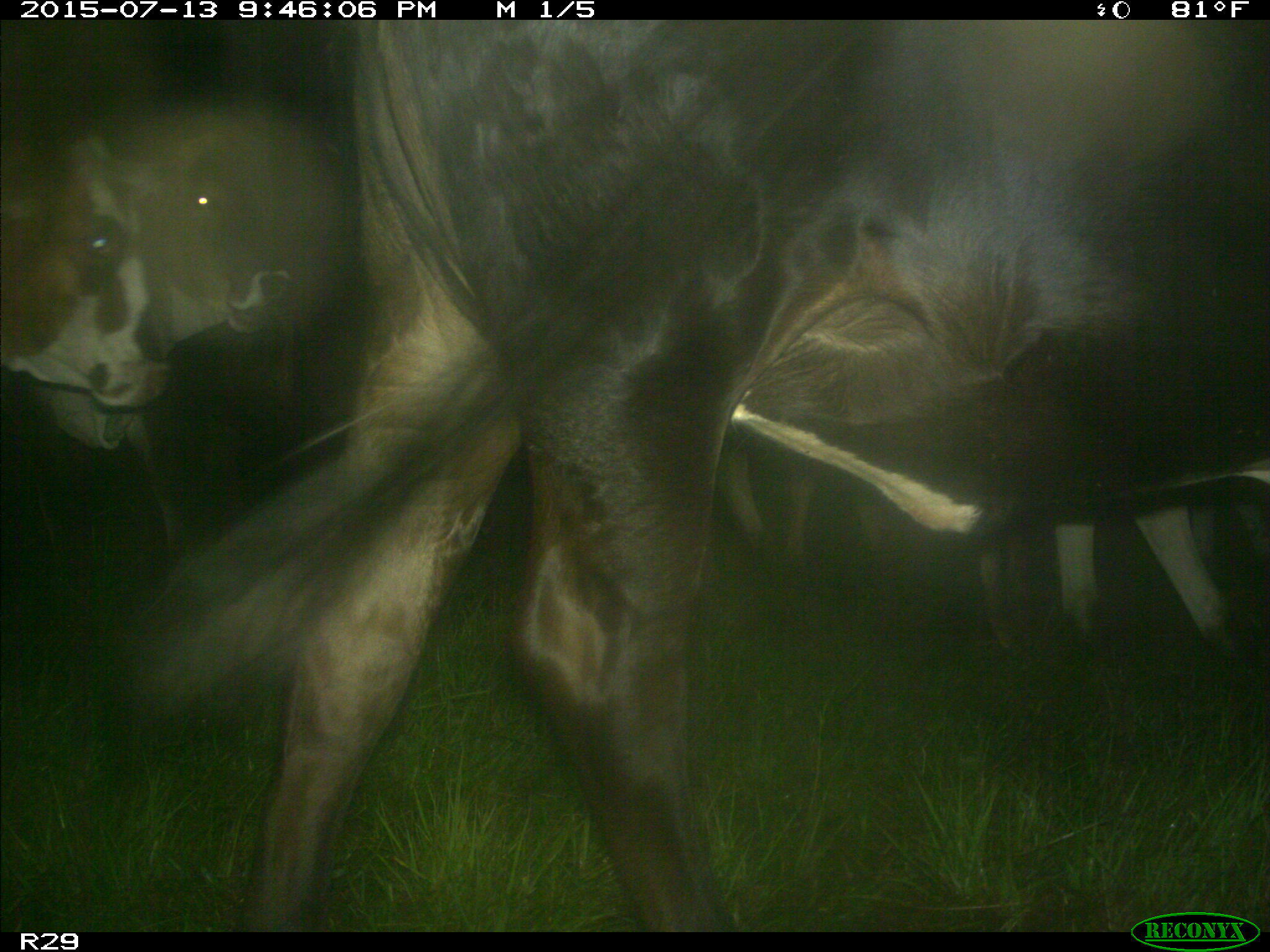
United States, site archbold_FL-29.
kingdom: Animalia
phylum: Chordata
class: Mammalia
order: Artiodactyla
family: Bovidae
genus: Bos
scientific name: Bos taurus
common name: domestic cow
Bos taurus (domestic cow).